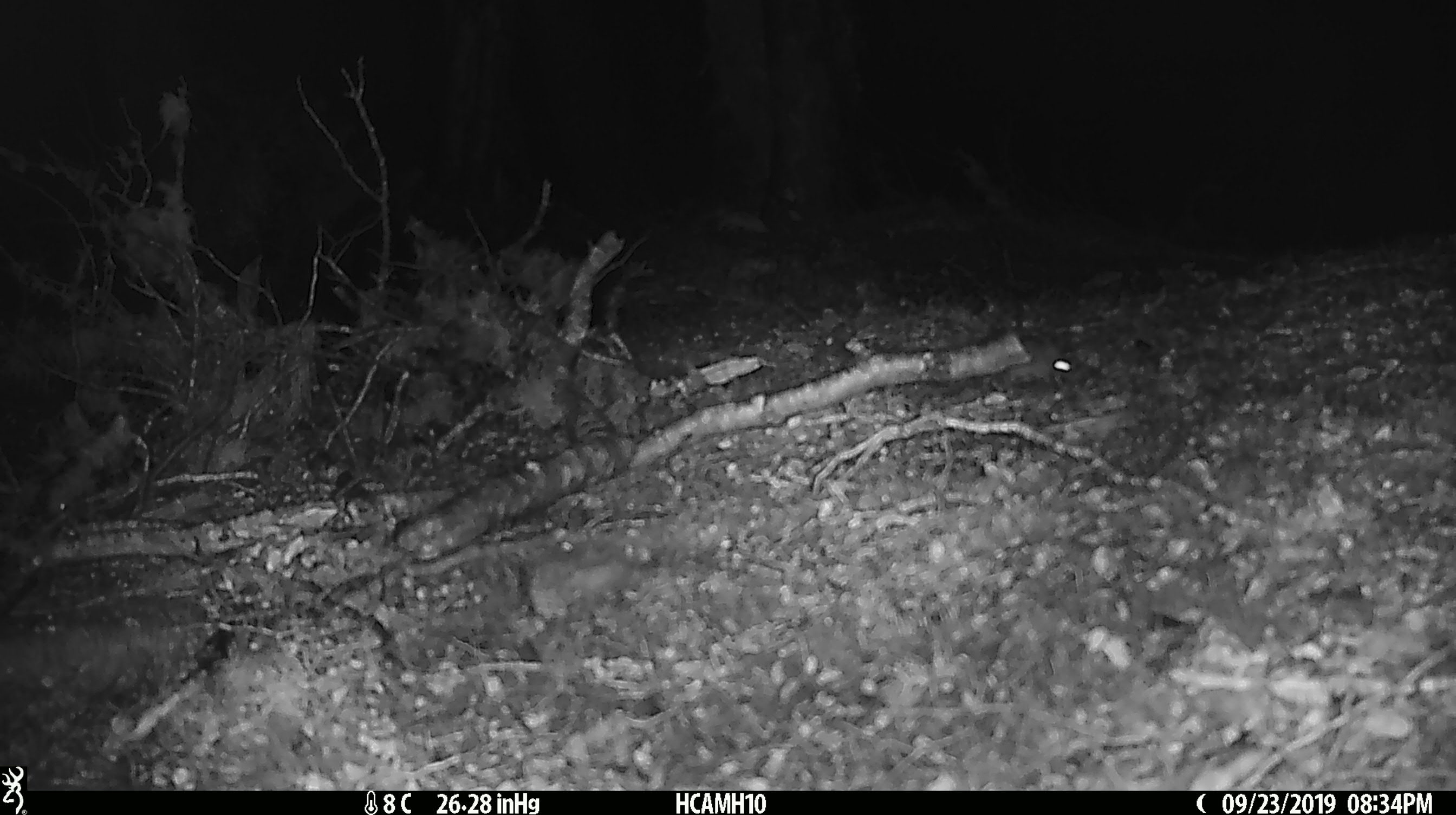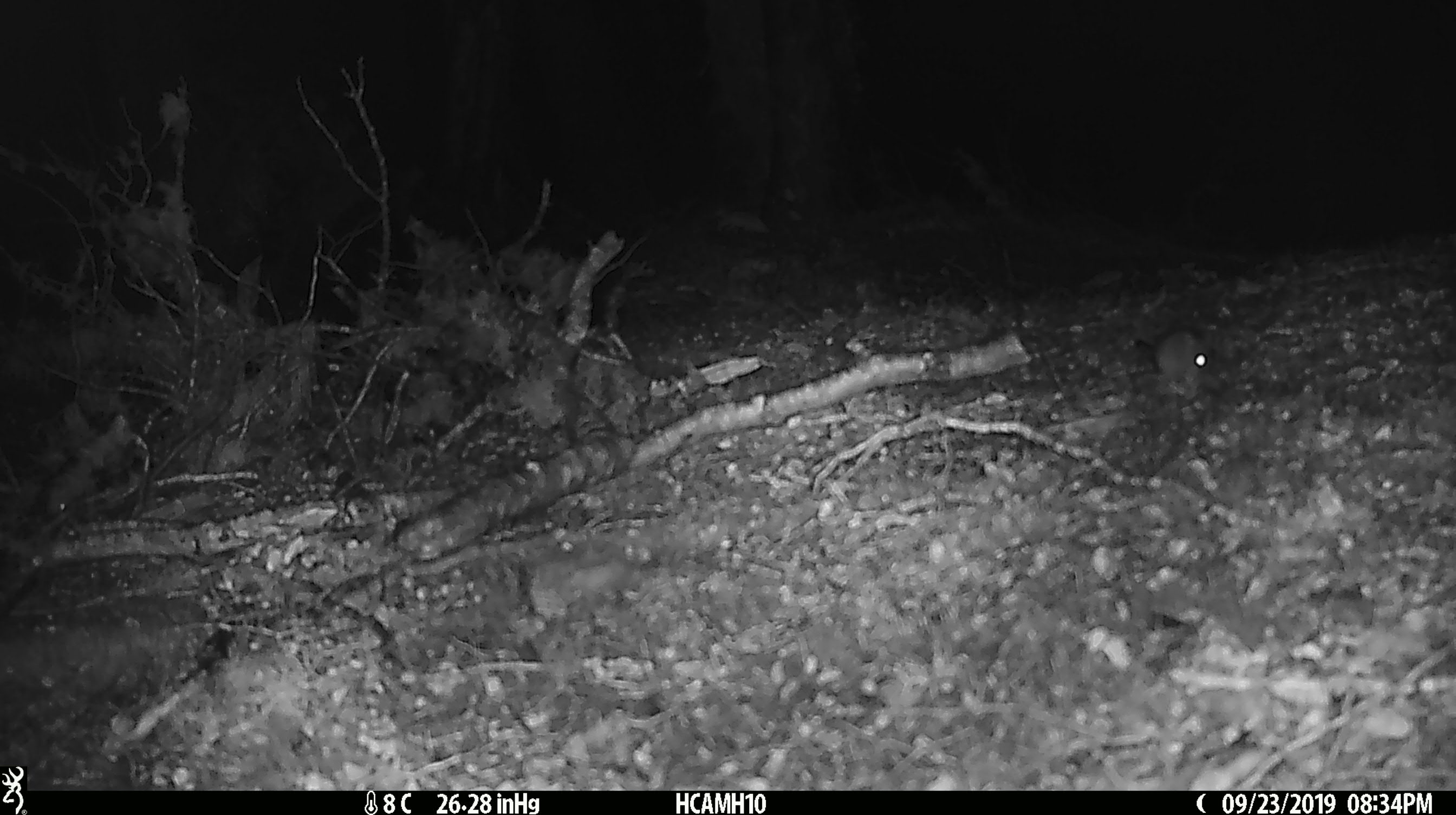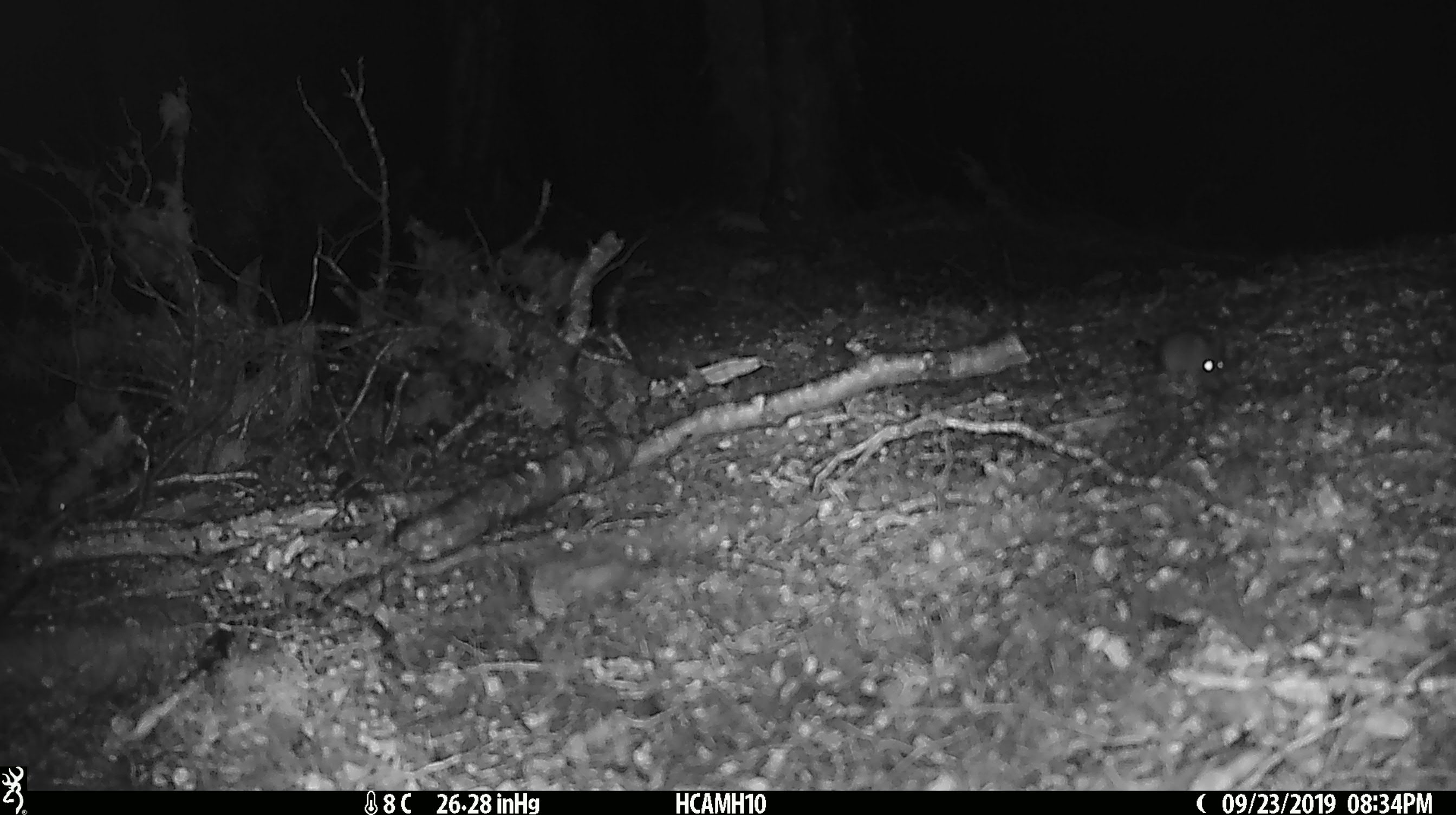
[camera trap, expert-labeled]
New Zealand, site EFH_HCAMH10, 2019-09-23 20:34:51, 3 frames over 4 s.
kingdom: Animalia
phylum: Chordata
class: Mammalia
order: Rodentia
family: Muridae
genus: Mus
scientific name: Mus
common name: mouse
Mouse (Mus).